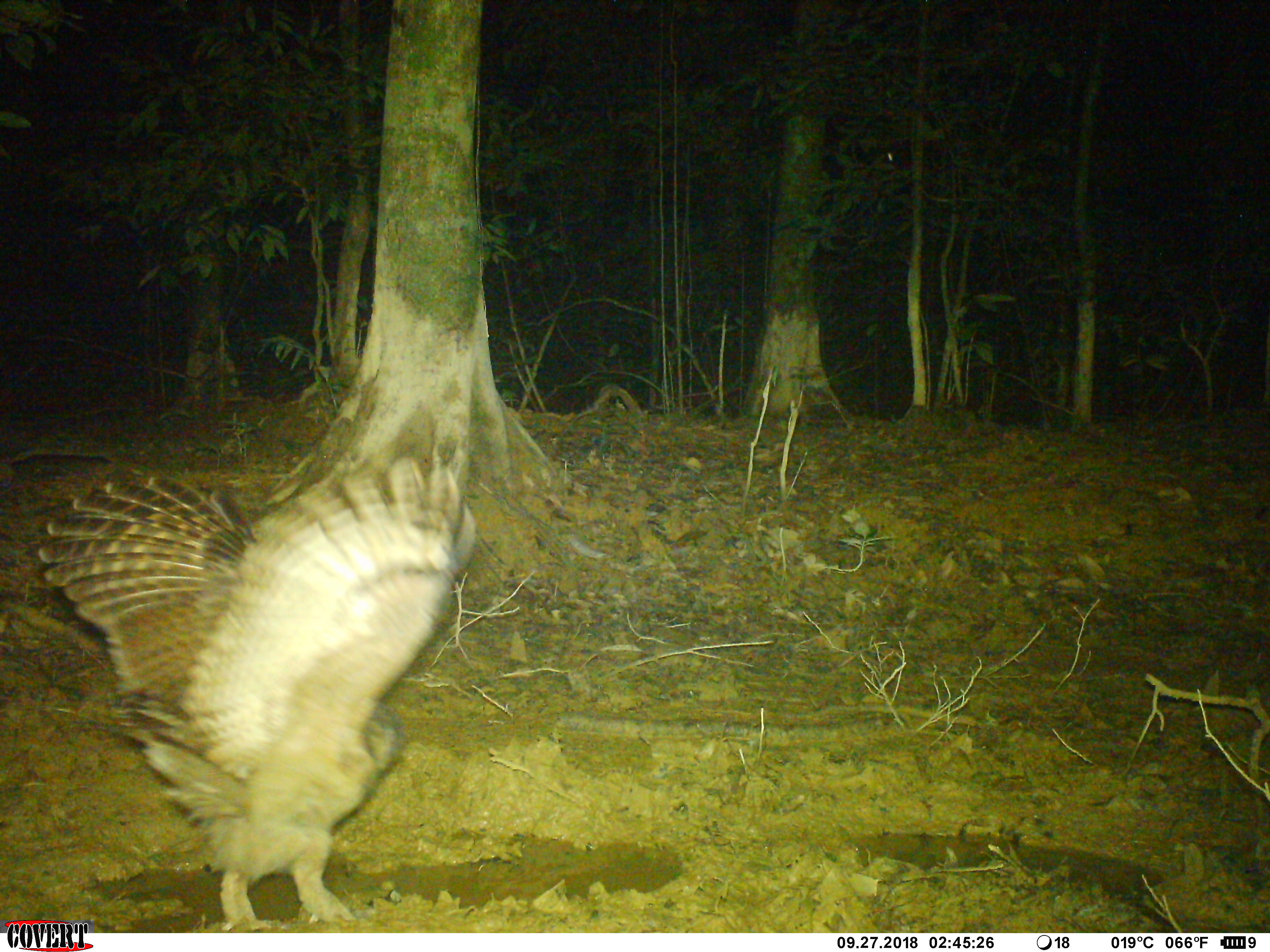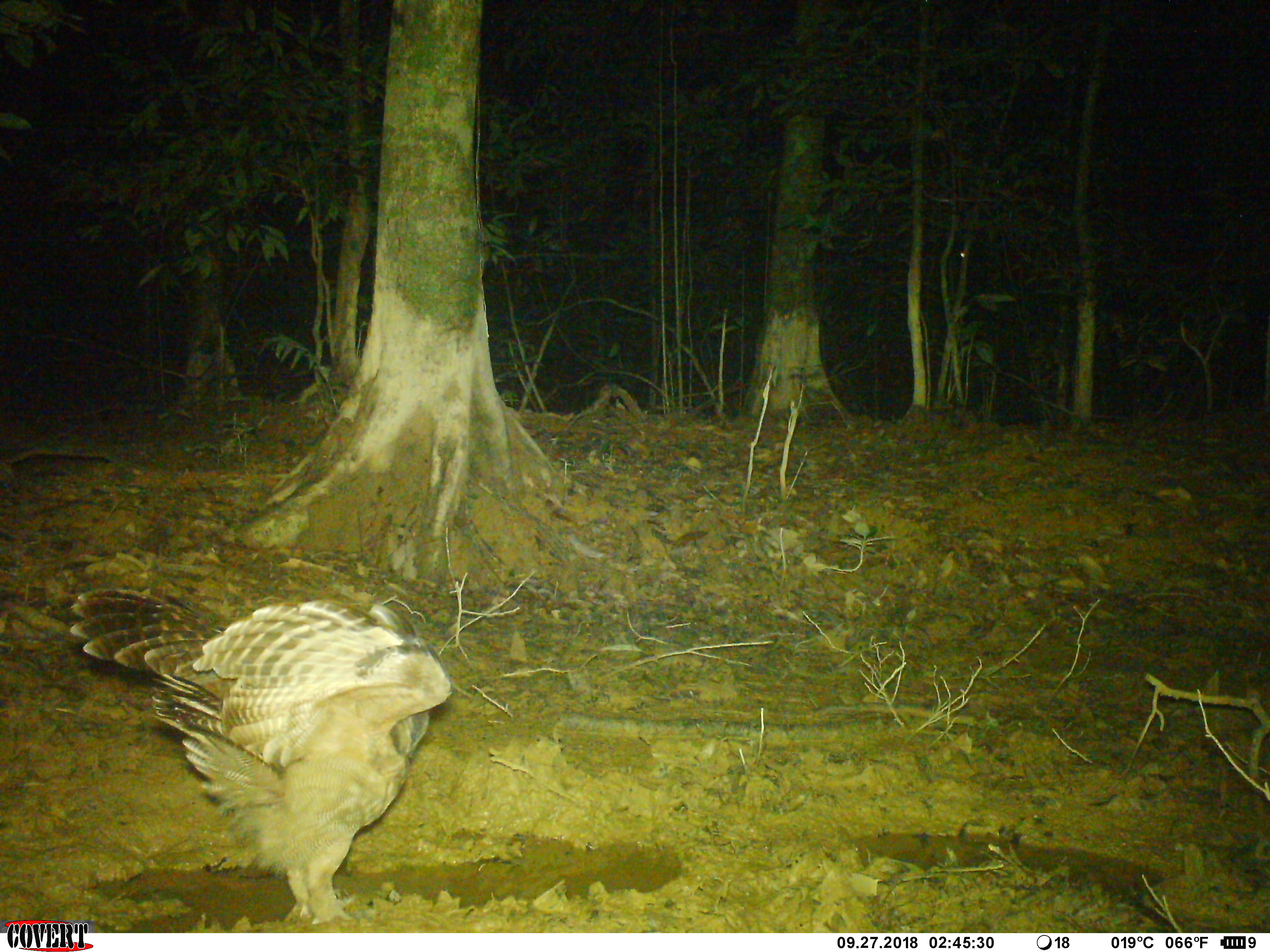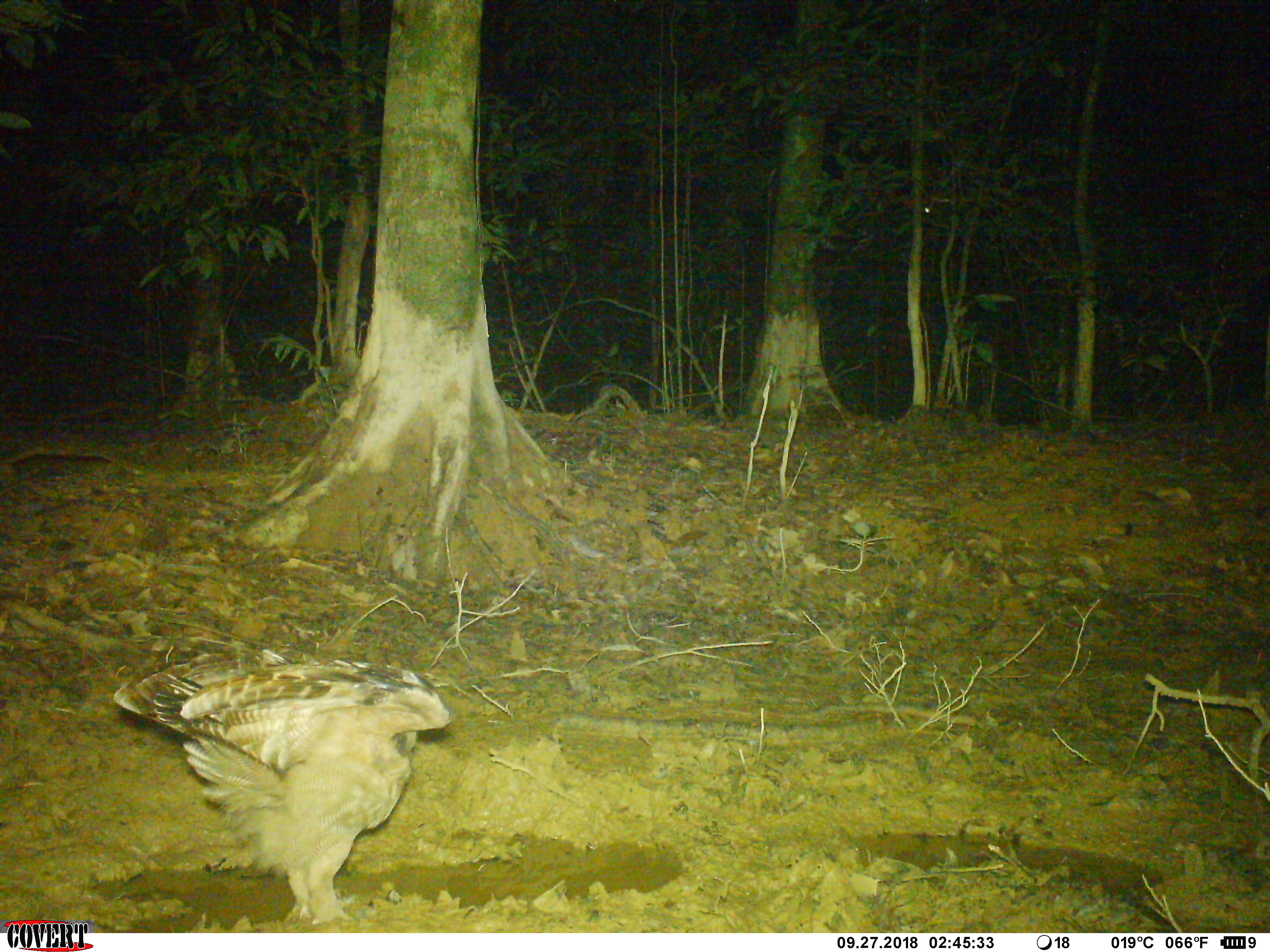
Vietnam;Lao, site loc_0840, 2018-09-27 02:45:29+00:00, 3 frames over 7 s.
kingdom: Animalia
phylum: Chordata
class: Aves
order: Strigiformes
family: Strigidae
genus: Strix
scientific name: Strix leptogrammica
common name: brown wood owl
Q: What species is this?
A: Brown wood owl (Strix leptogrammica).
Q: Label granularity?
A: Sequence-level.